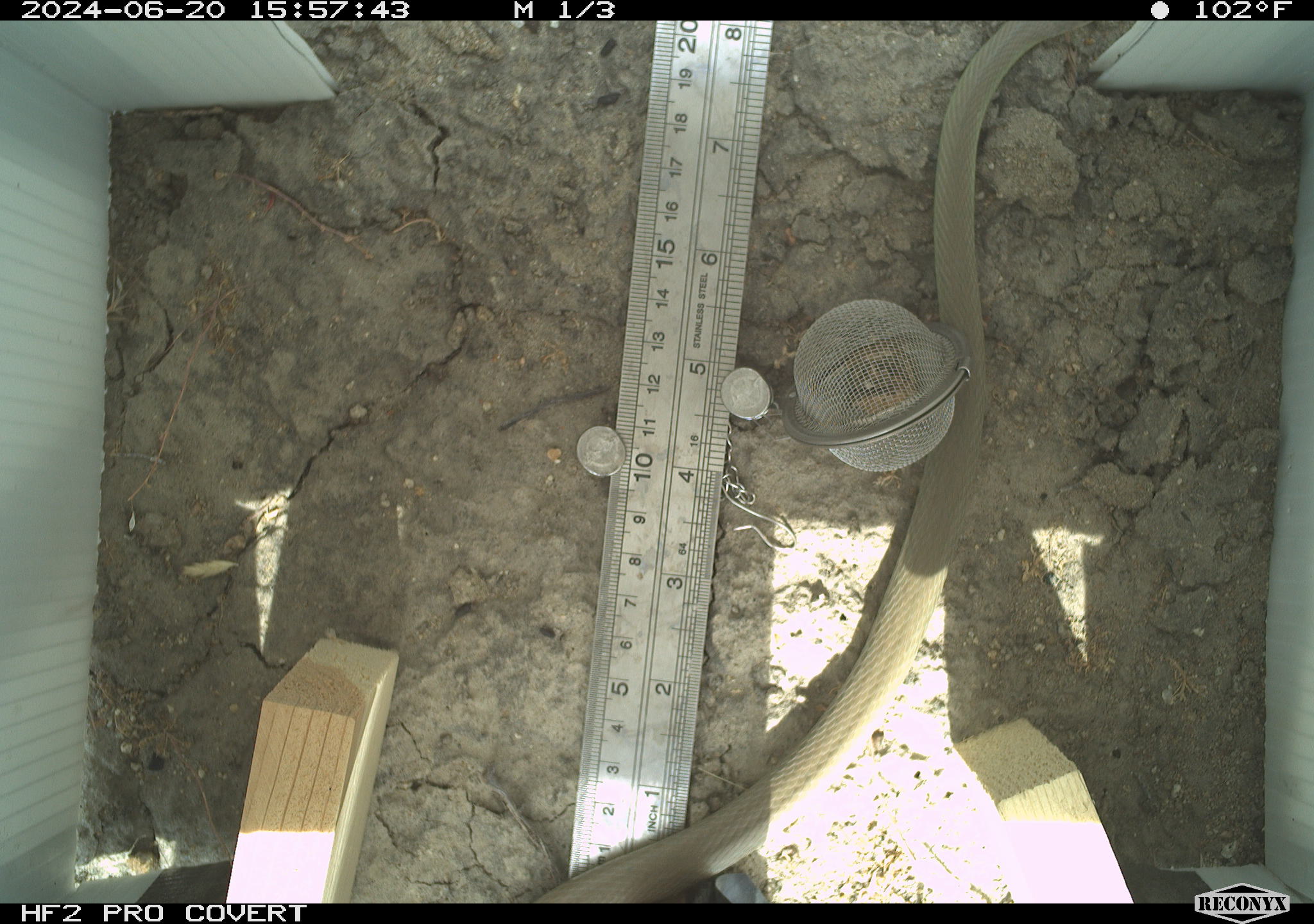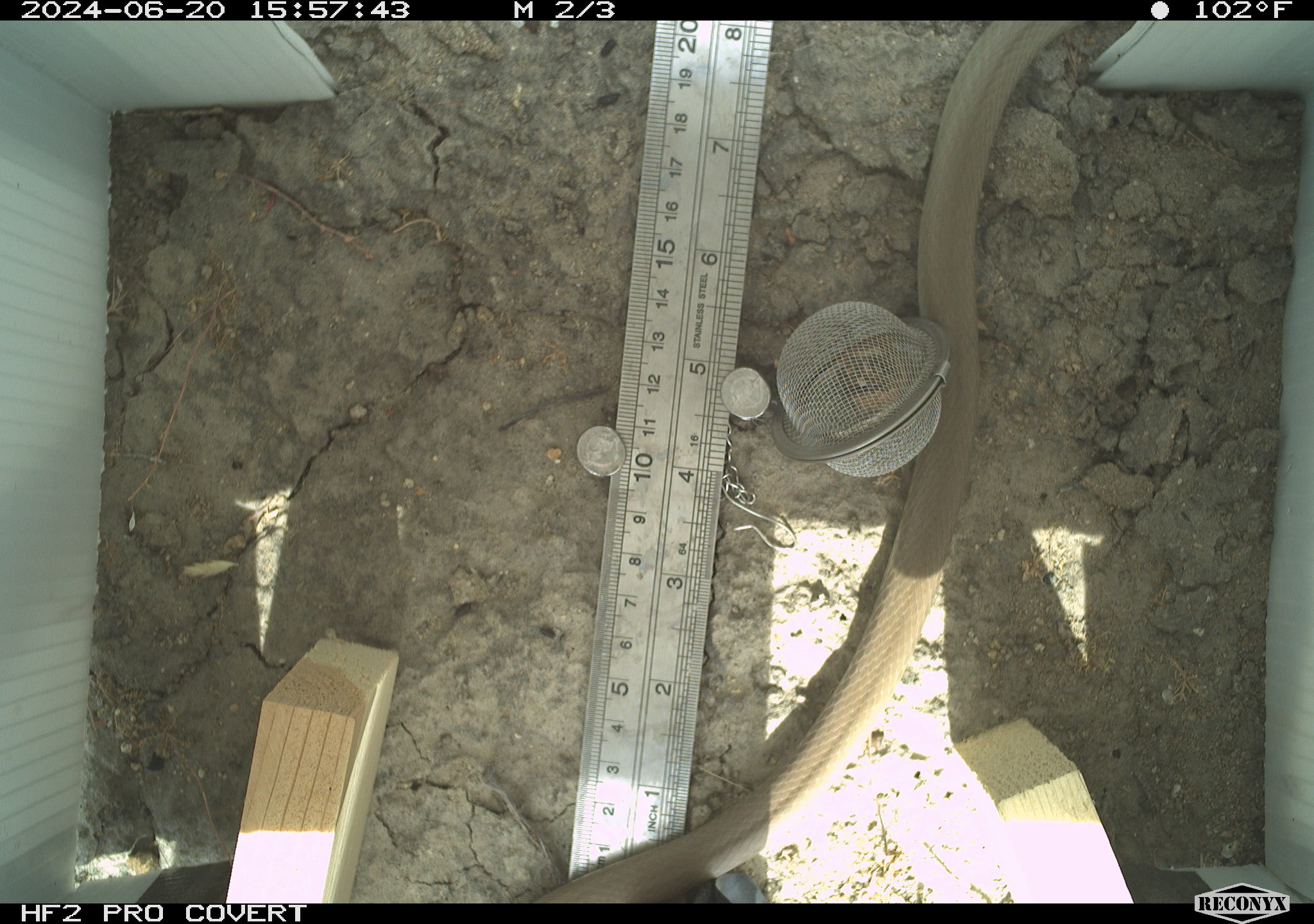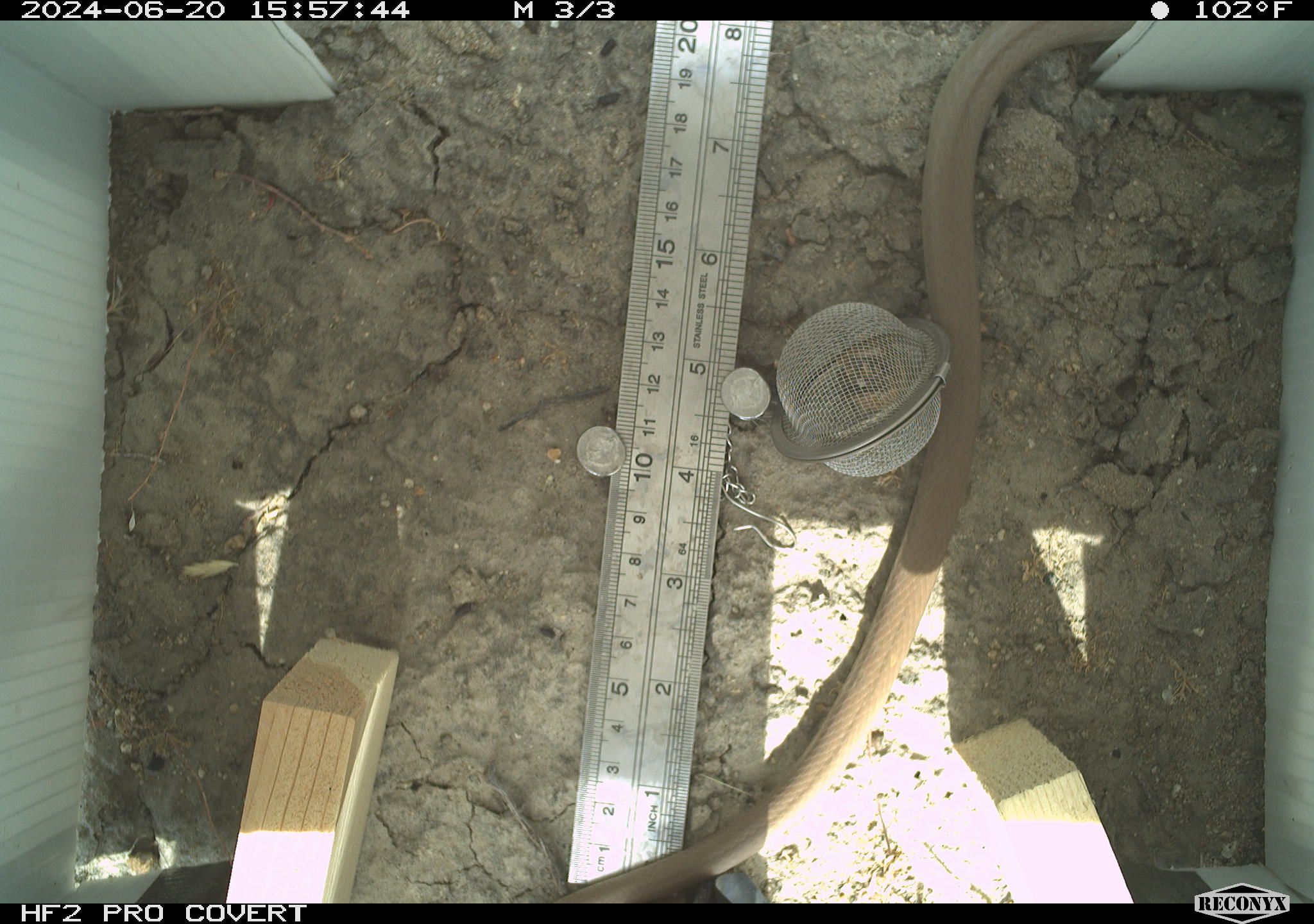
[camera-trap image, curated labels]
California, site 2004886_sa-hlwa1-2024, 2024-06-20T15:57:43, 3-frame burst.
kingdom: Animalia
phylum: Chordata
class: Reptilia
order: Squamata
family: Colubridae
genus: Coluber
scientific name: Coluber constrictor mormon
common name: western yellow-bellied racer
Western yellow-bellied racer (Coluber constrictor mormon).